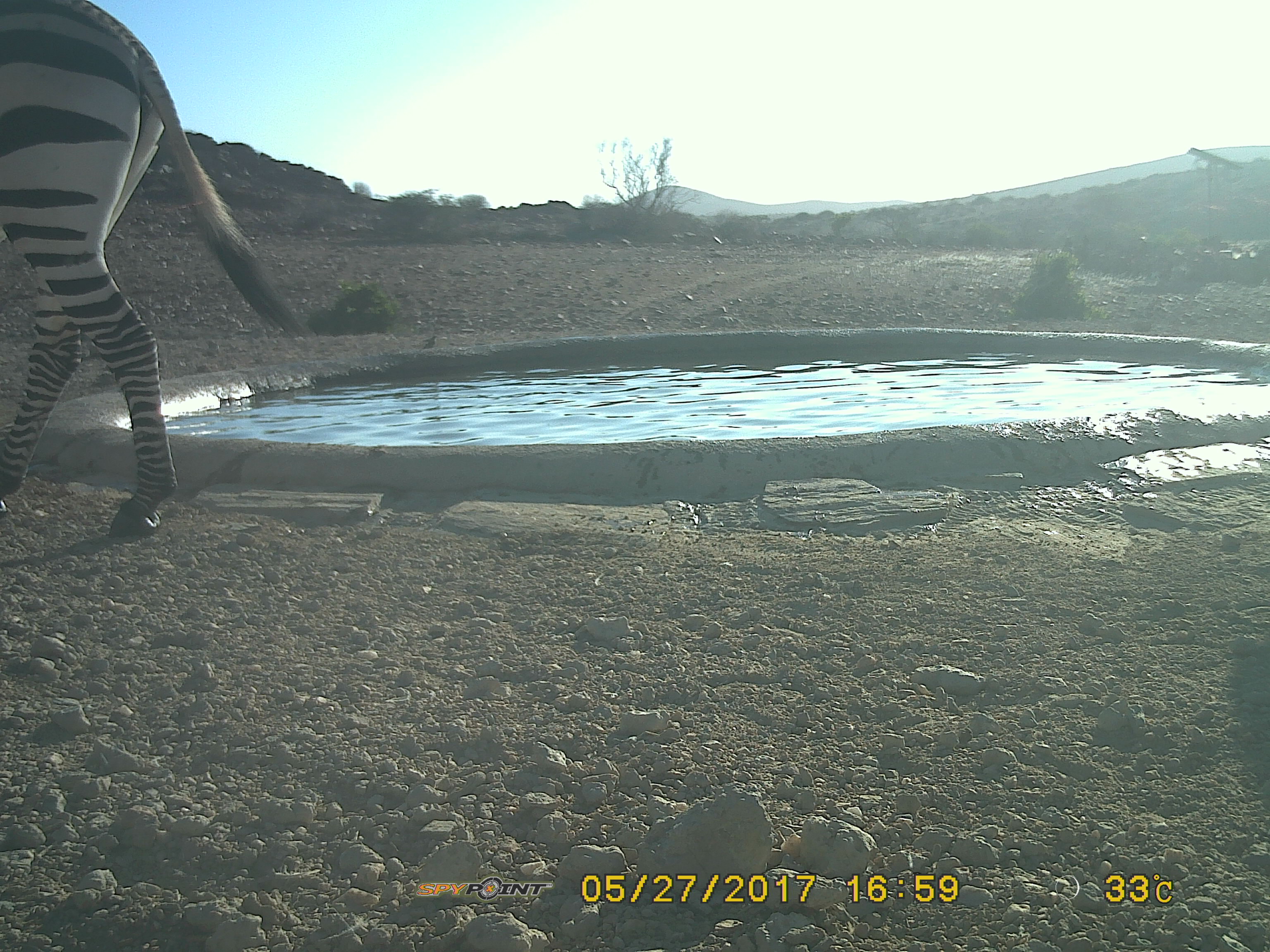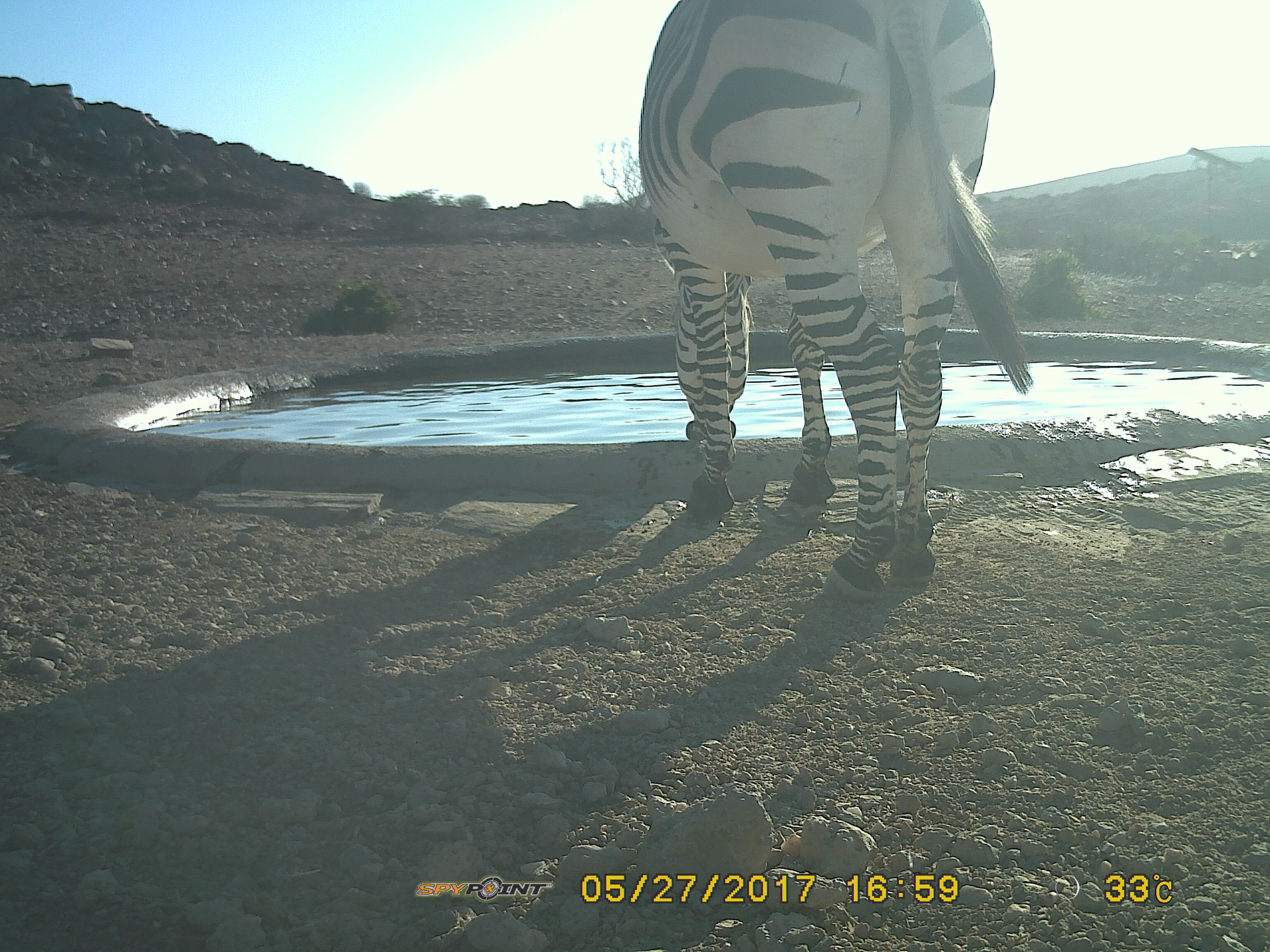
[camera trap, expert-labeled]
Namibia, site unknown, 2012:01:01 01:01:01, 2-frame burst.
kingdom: Animalia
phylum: Chordata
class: Mammalia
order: Perissodactyla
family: Equidae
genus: Equus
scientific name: Equus zebra hartmannae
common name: hartmann's mountain zebra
Equus zebra hartmannae (hartmann's mountain zebra).